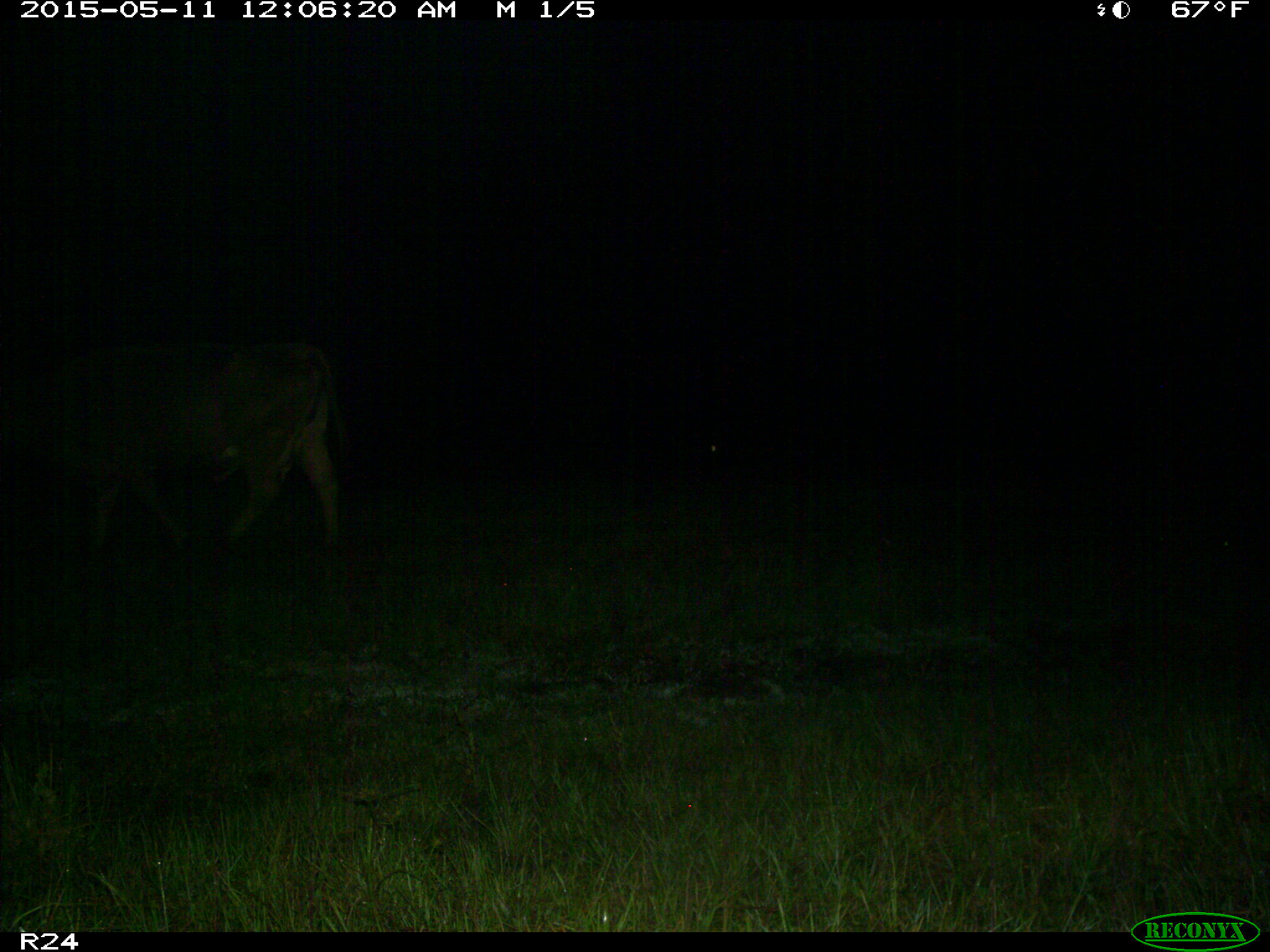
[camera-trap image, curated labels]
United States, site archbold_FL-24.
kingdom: Animalia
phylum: Chordata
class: Mammalia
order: Artiodactyla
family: Bovidae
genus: Bos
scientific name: Bos taurus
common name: domestic cow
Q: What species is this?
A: Bos taurus (domestic cow).